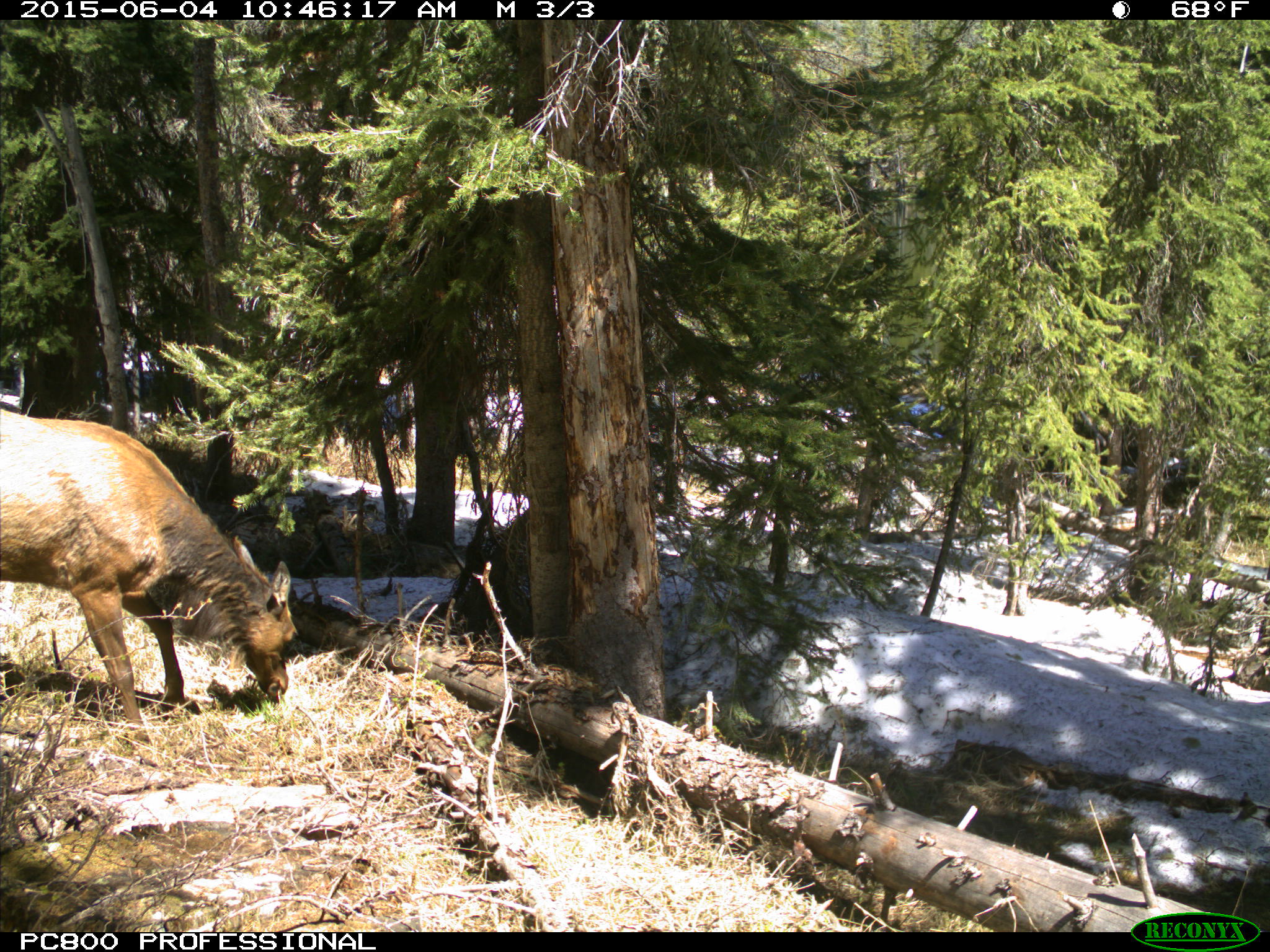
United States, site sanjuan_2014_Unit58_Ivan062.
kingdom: Animalia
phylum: Chordata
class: Mammalia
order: Artiodactyla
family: Cervidae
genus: Cervus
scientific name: Cervus elaphus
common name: red deer